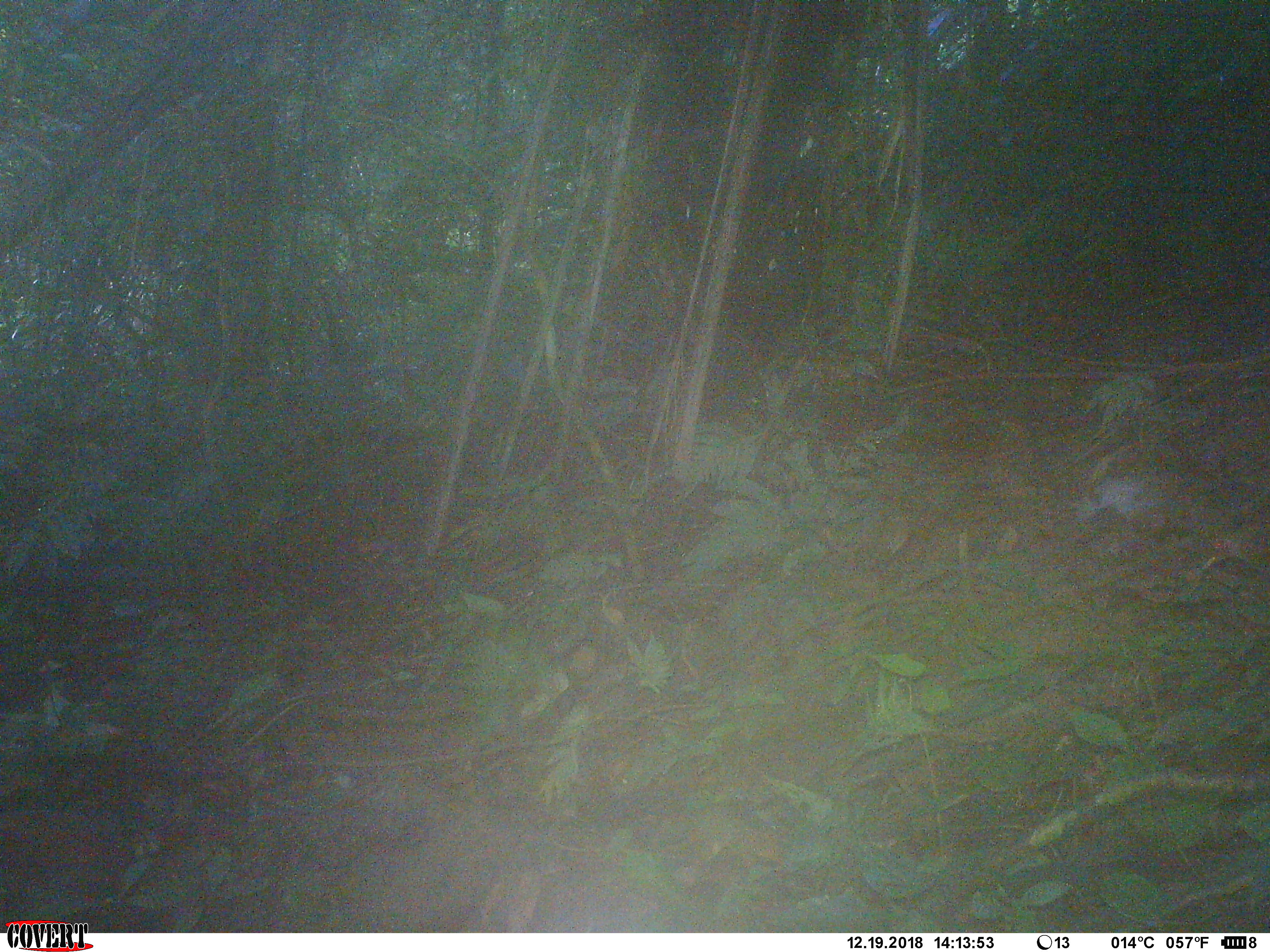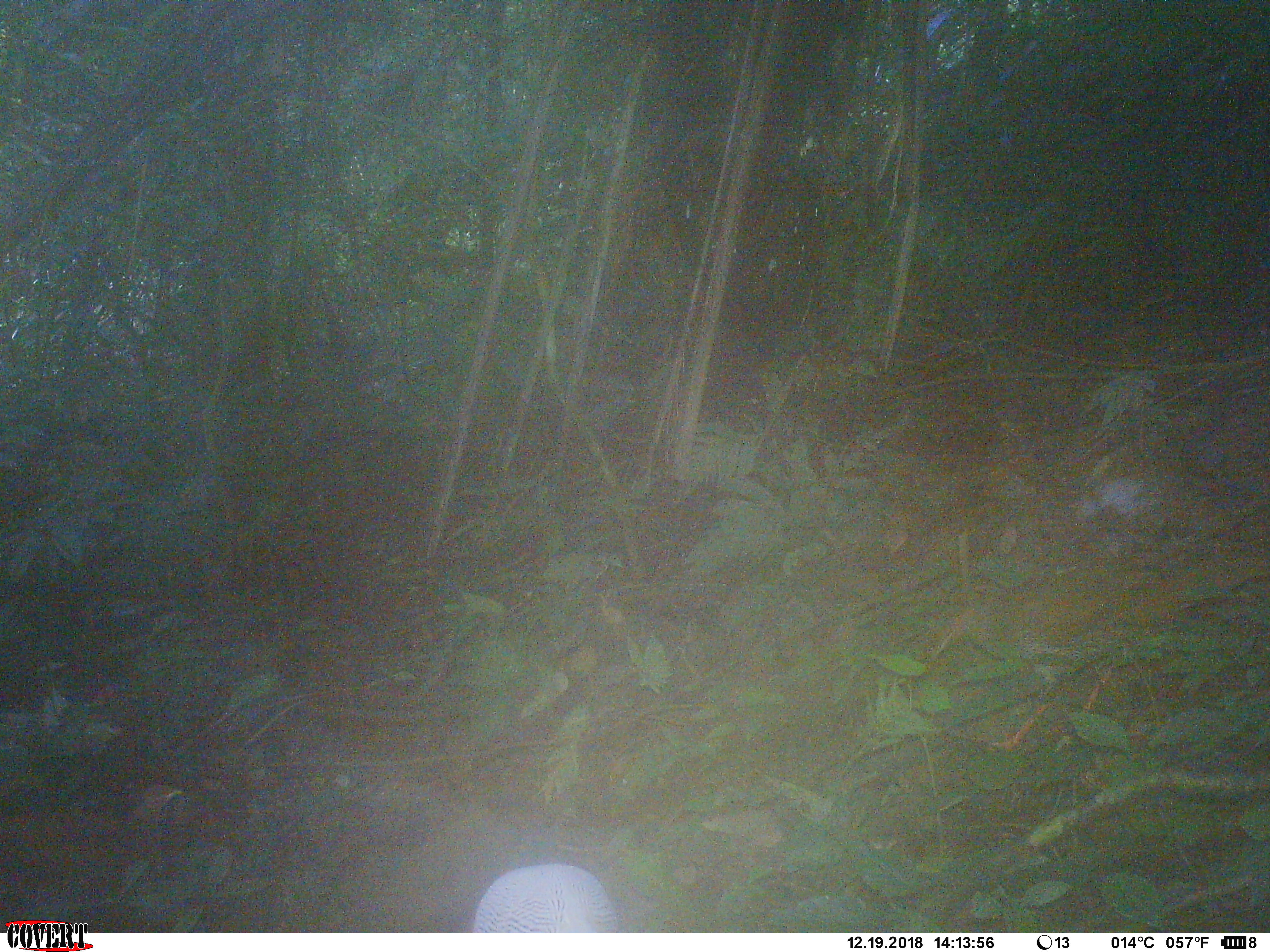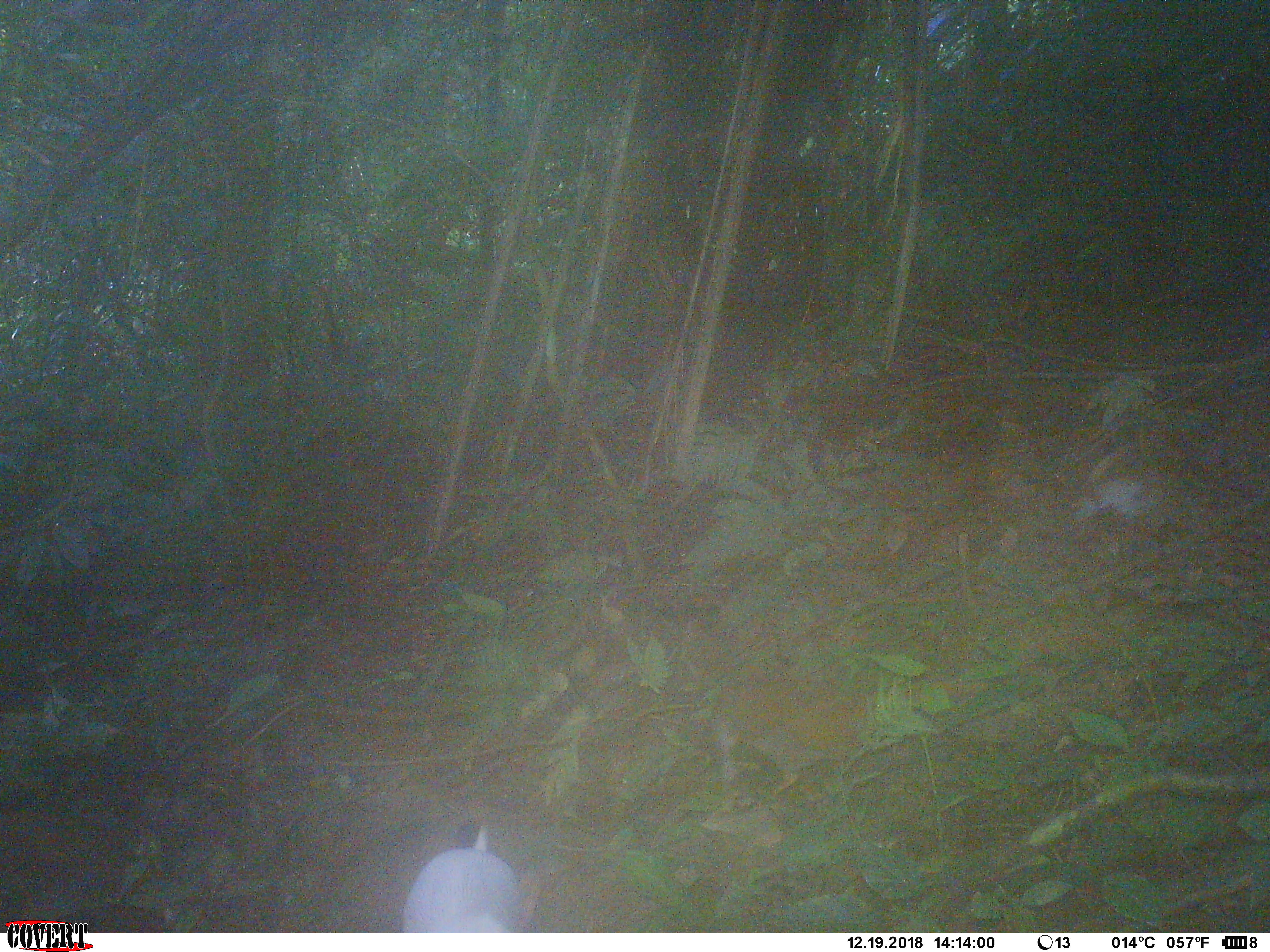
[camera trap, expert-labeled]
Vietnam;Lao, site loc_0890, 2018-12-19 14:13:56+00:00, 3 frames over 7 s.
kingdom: Animalia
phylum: Chordata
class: Aves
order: Galliformes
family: Phasianidae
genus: Lophura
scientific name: Lophura nycthemera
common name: silver pheasant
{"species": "silver pheasant (Lophura nycthemera)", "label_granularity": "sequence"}